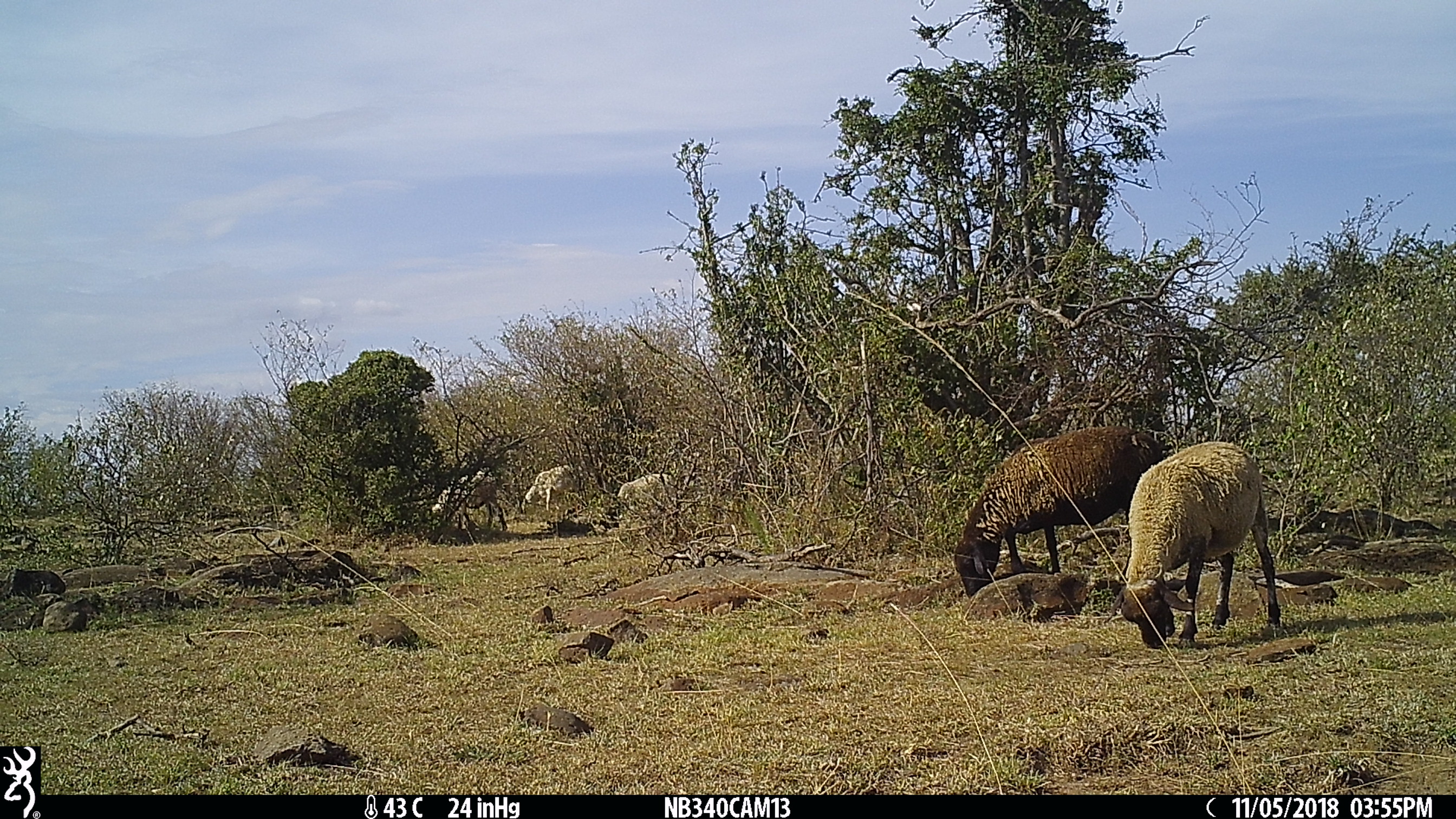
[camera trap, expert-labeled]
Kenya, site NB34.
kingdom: Animalia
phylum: Chordata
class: Mammalia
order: Artiodactyla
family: Bovidae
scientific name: Bovidae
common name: sheep or goat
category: shoat